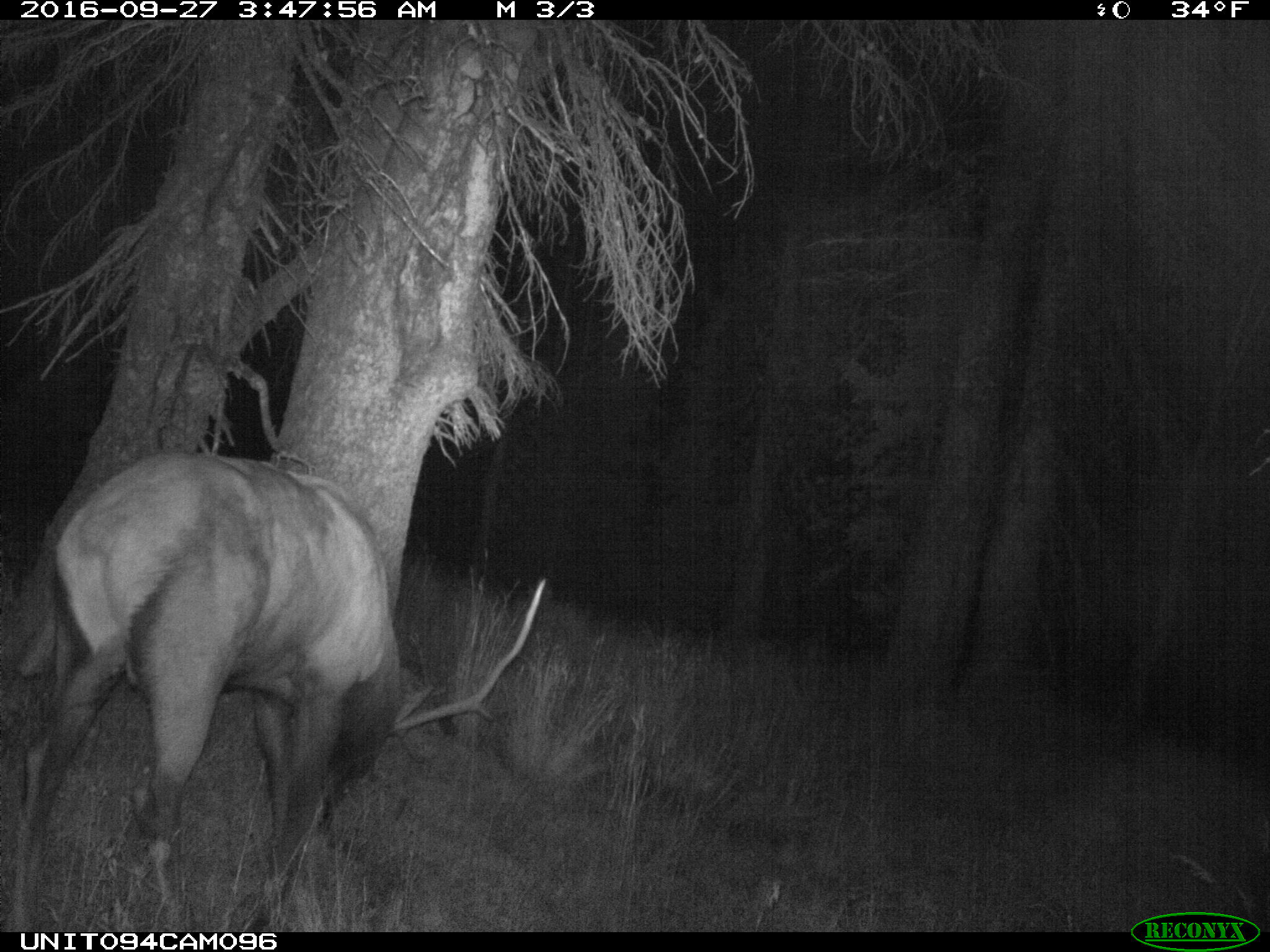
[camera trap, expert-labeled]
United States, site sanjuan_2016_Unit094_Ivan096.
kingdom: Animalia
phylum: Chordata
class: Mammalia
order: Artiodactyla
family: Cervidae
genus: Cervus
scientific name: Cervus elaphus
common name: red deer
Cervus elaphus (red deer).